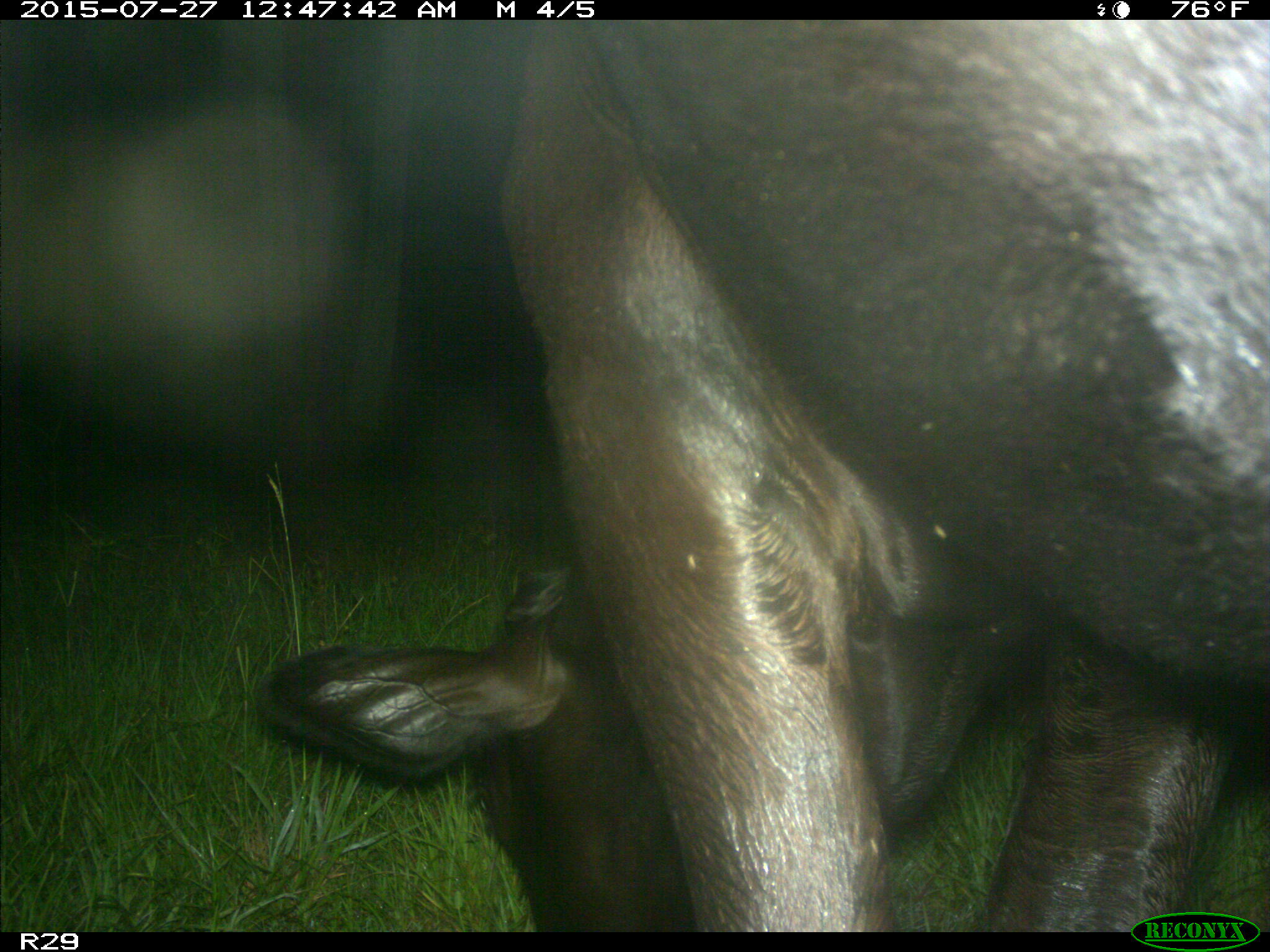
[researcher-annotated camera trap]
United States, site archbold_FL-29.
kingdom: Animalia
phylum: Chordata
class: Mammalia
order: Artiodactyla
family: Bovidae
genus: Bos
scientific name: Bos taurus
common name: domestic cow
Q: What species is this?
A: Bos taurus (domestic cow).